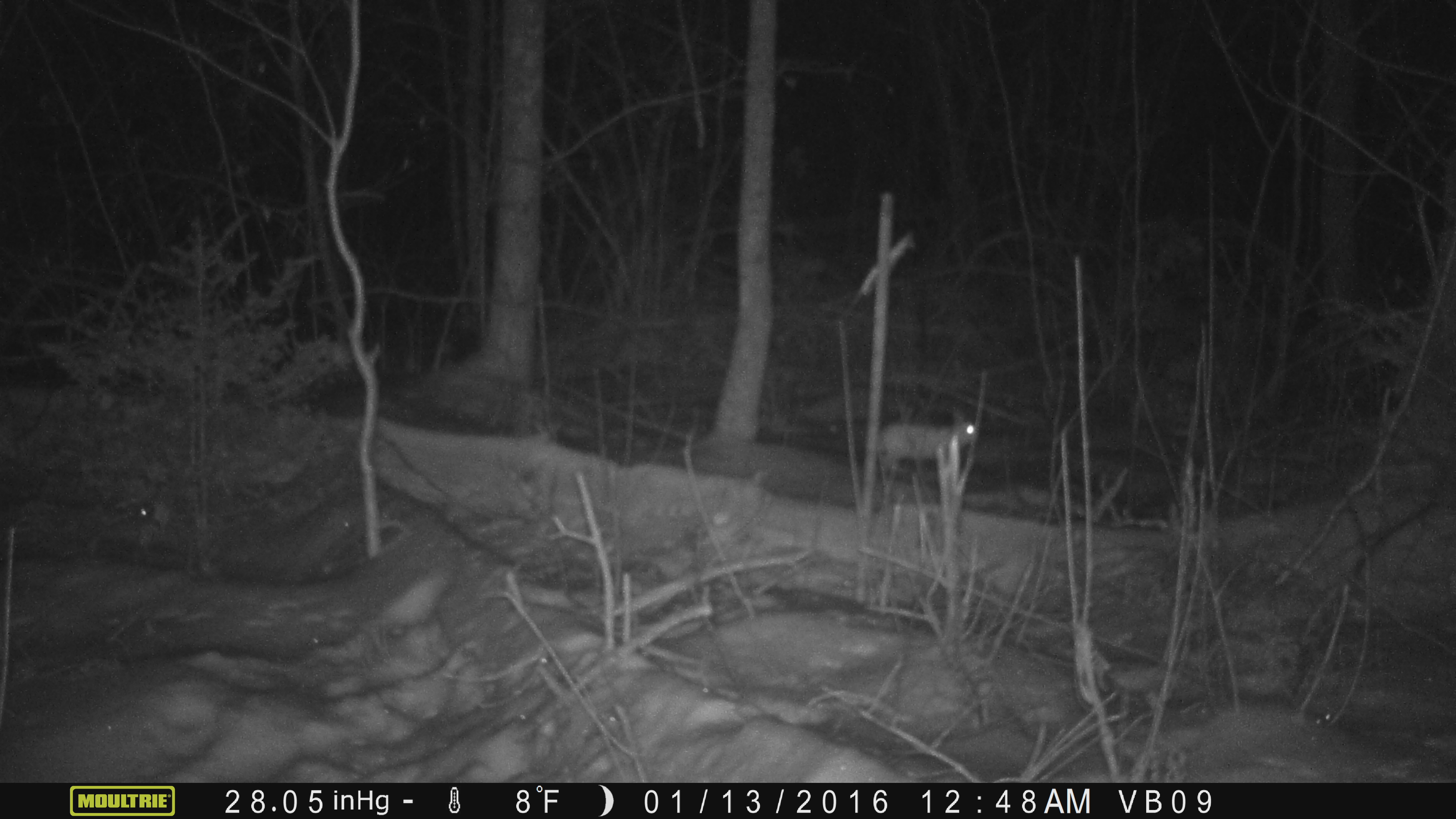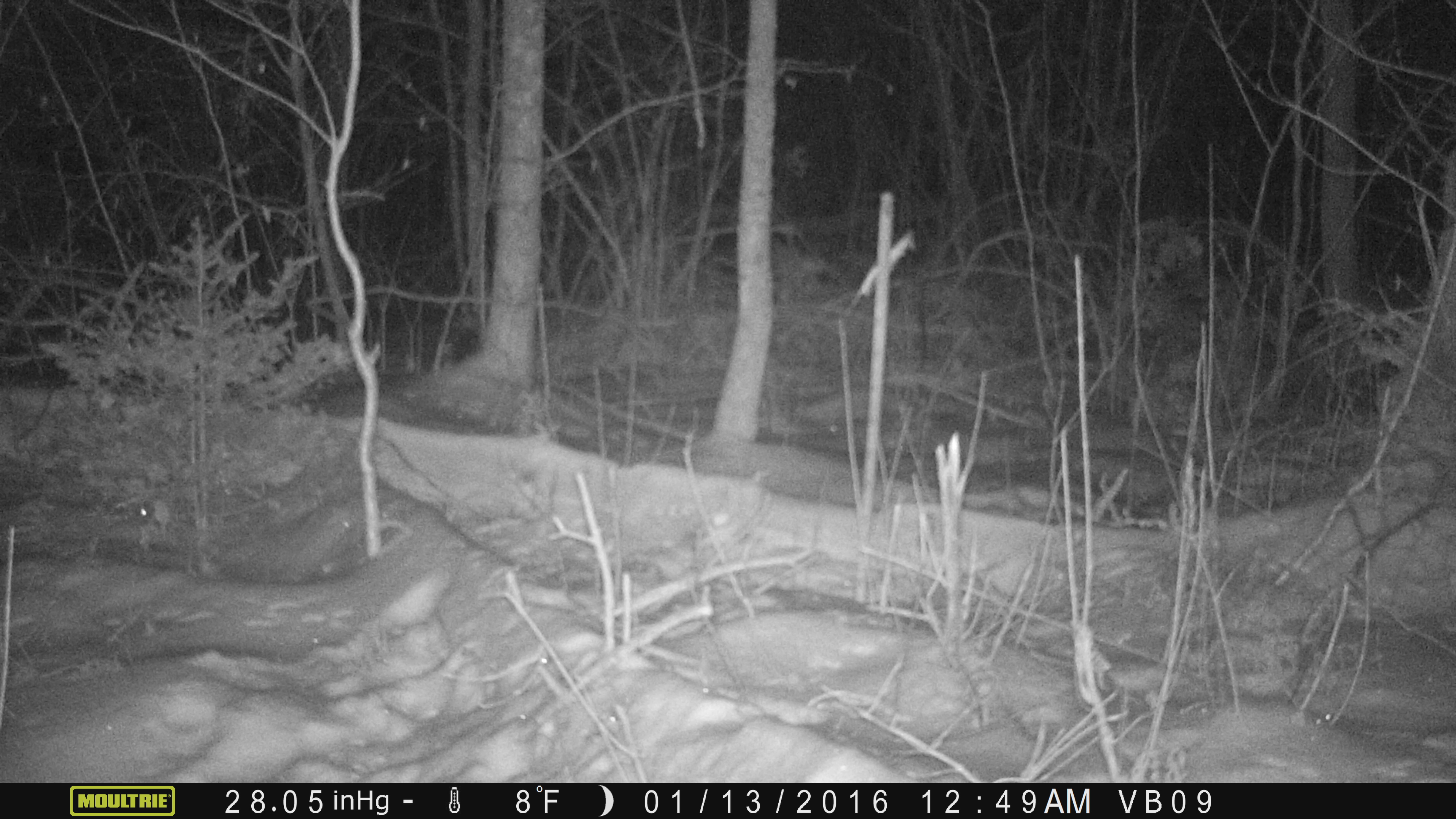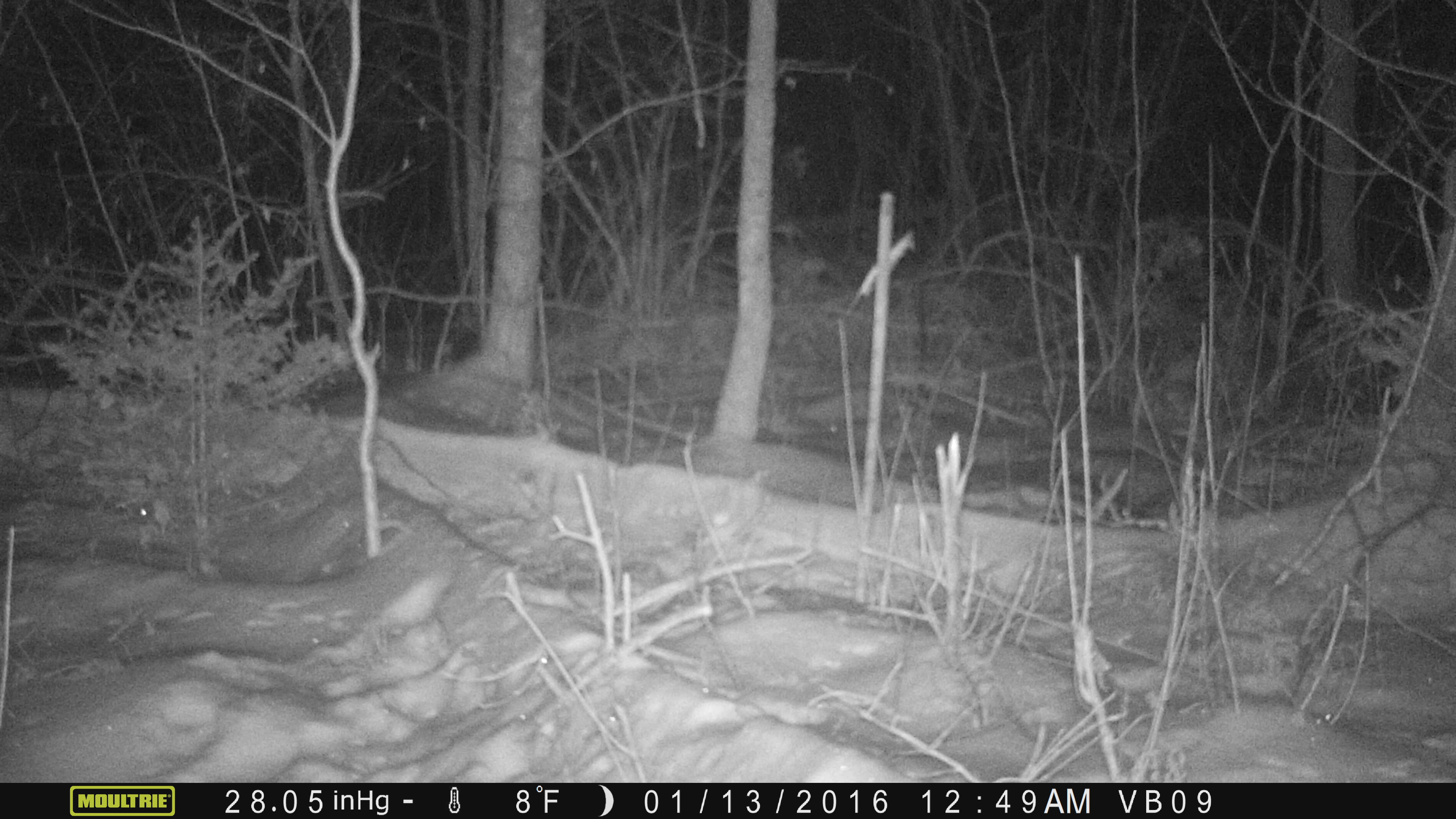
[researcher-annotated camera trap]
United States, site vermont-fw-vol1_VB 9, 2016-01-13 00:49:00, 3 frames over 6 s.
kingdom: Animalia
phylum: Chordata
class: Mammalia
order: Lagomorpha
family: Leporidae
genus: Lepus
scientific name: Lepus americanus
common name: snowshoe hare